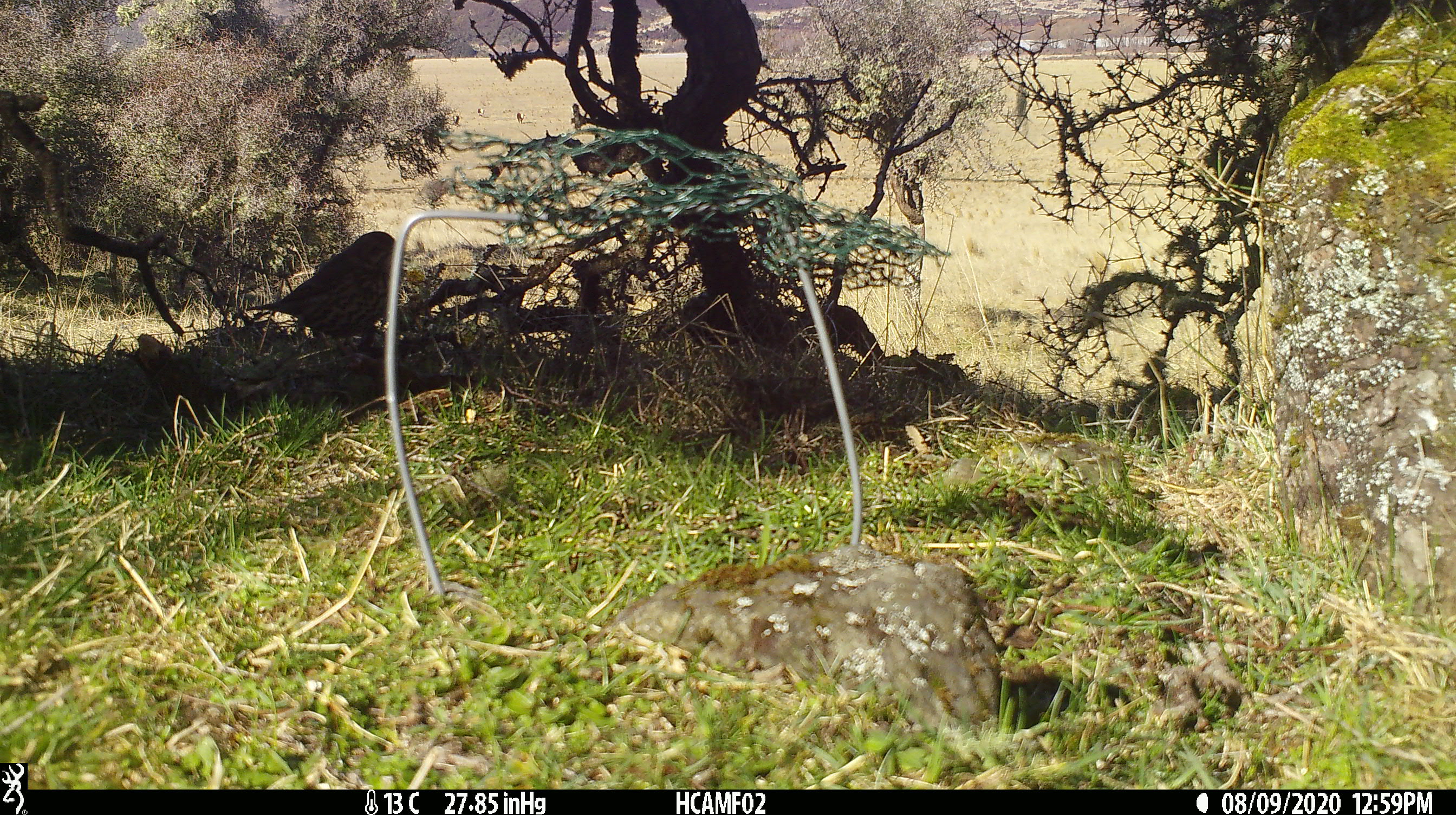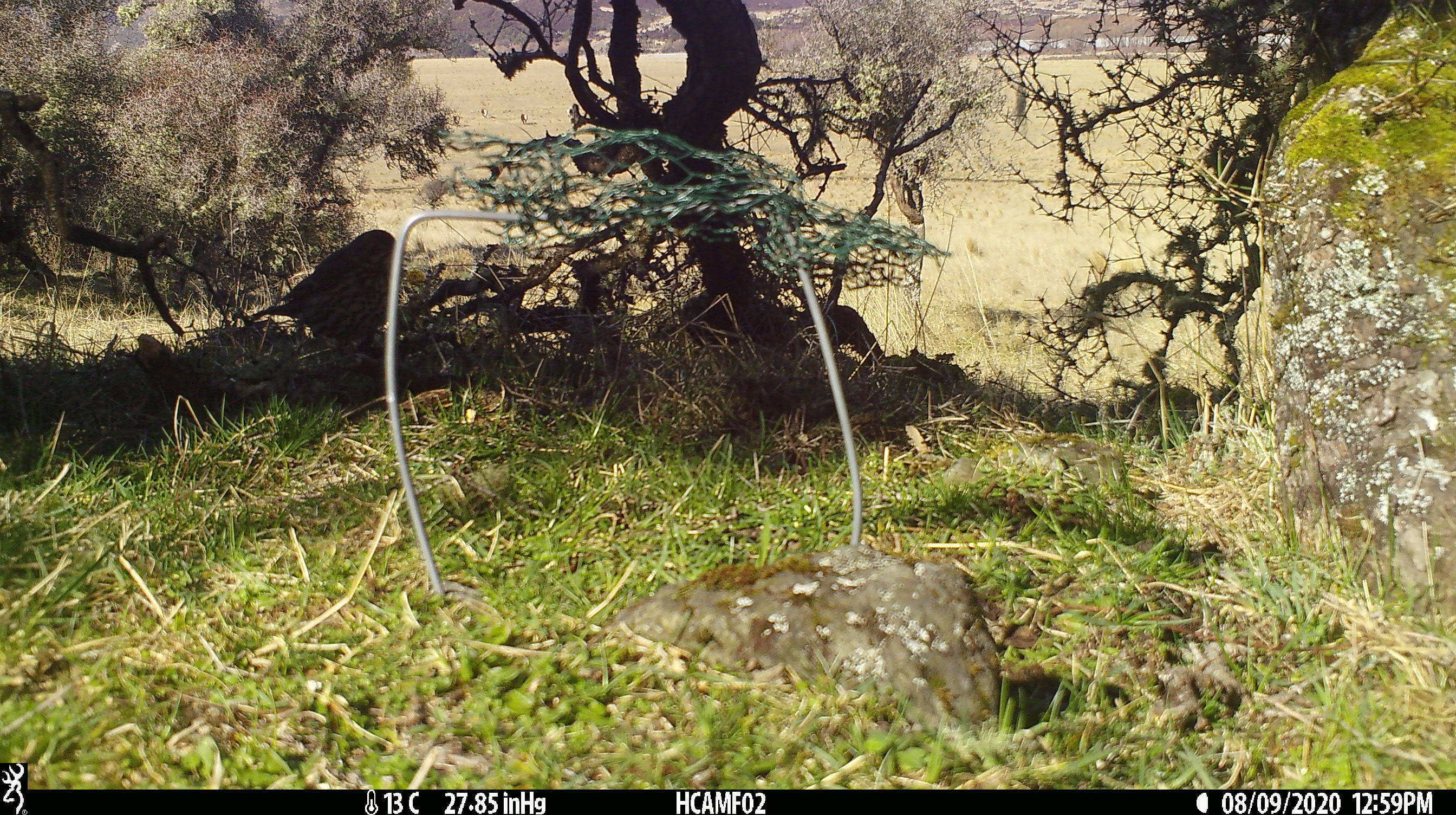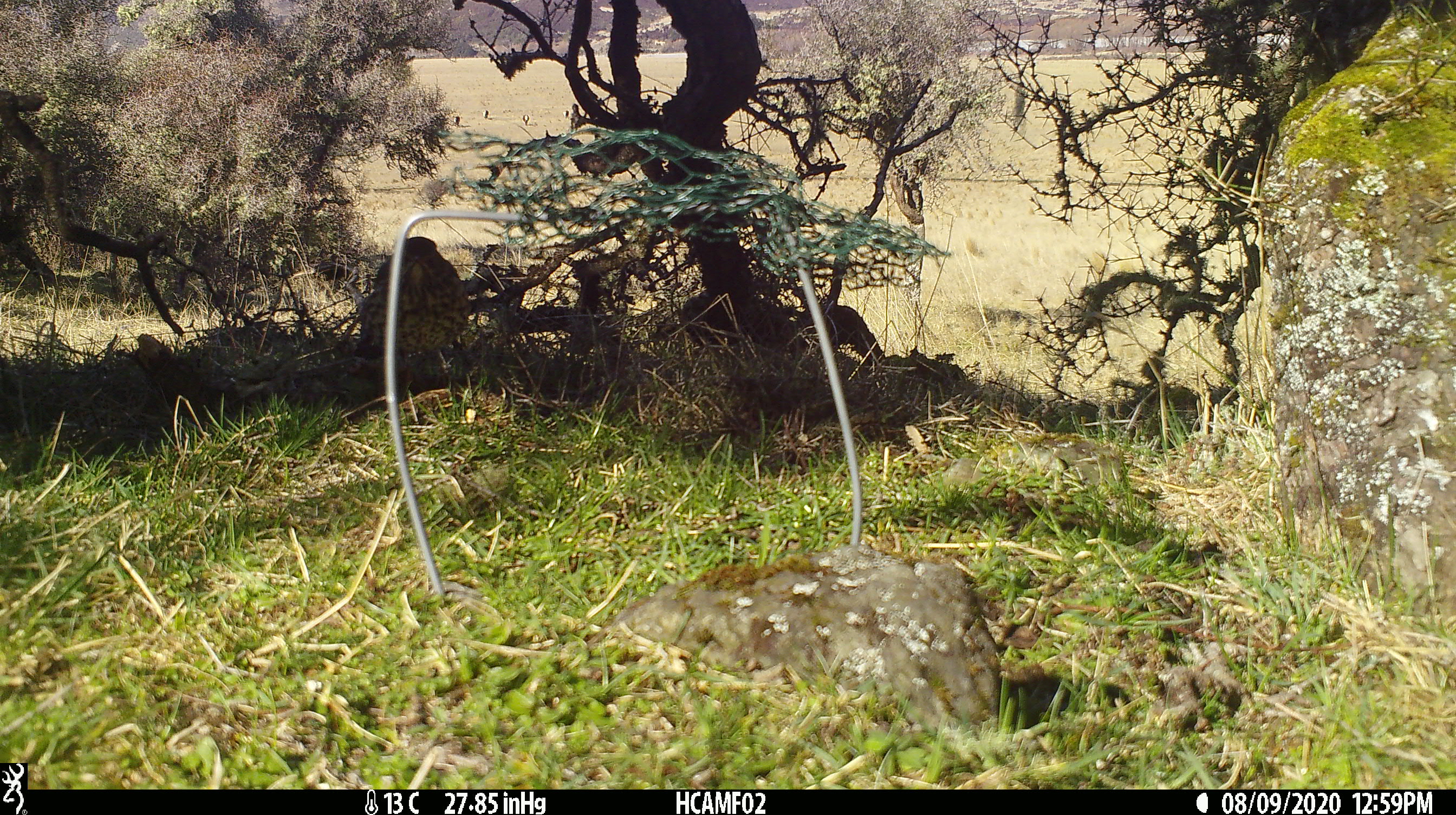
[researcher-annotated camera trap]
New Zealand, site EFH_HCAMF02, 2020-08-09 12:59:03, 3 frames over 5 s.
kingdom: Animalia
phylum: Chordata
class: Aves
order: Passeriformes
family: Turdidae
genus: Turdus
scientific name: Turdus philomelos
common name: song thrush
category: thrush